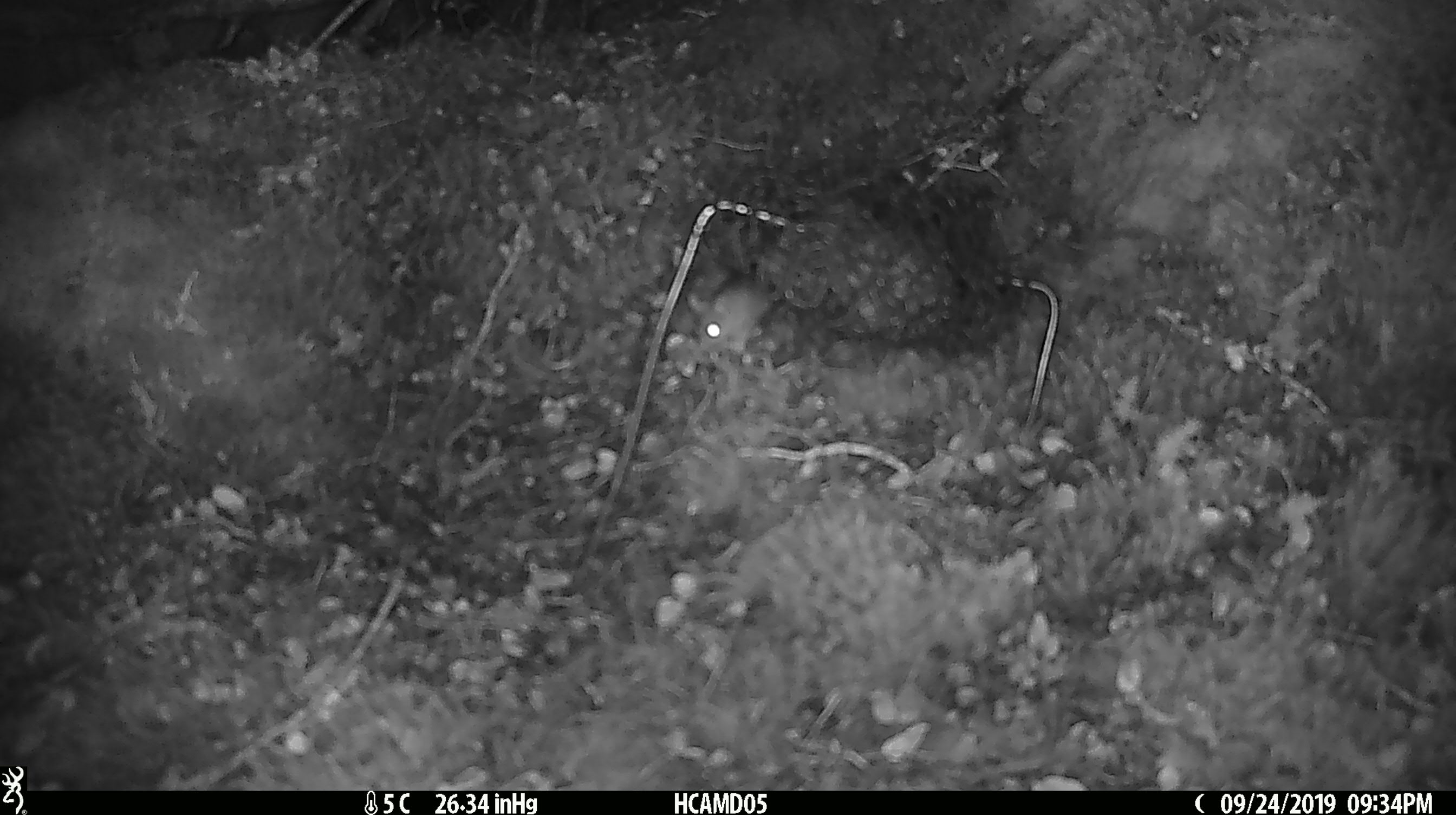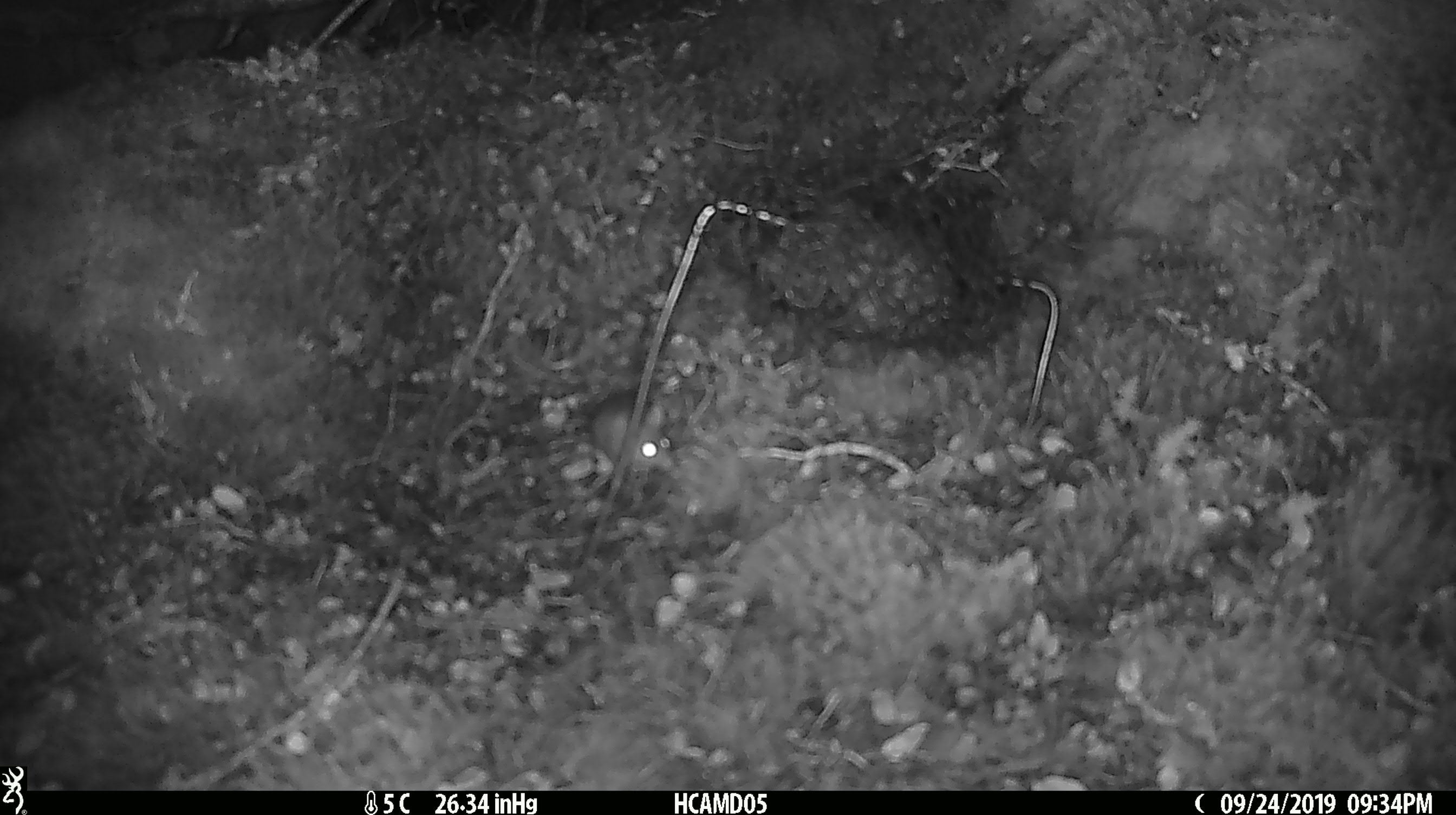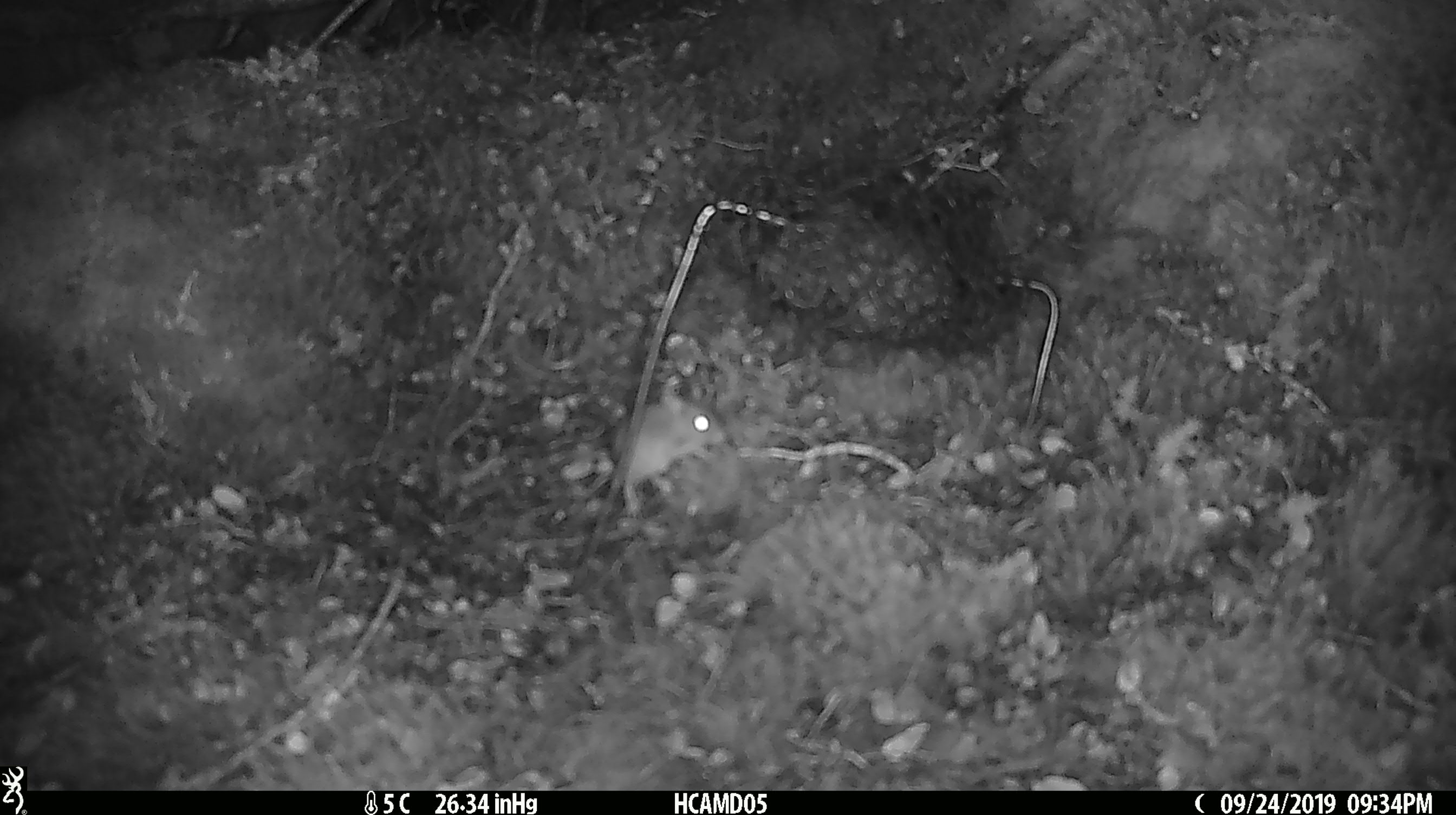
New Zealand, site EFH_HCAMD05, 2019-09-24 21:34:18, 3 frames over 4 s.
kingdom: Animalia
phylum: Chordata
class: Mammalia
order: Rodentia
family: Muridae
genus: Mus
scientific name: Mus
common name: mouse